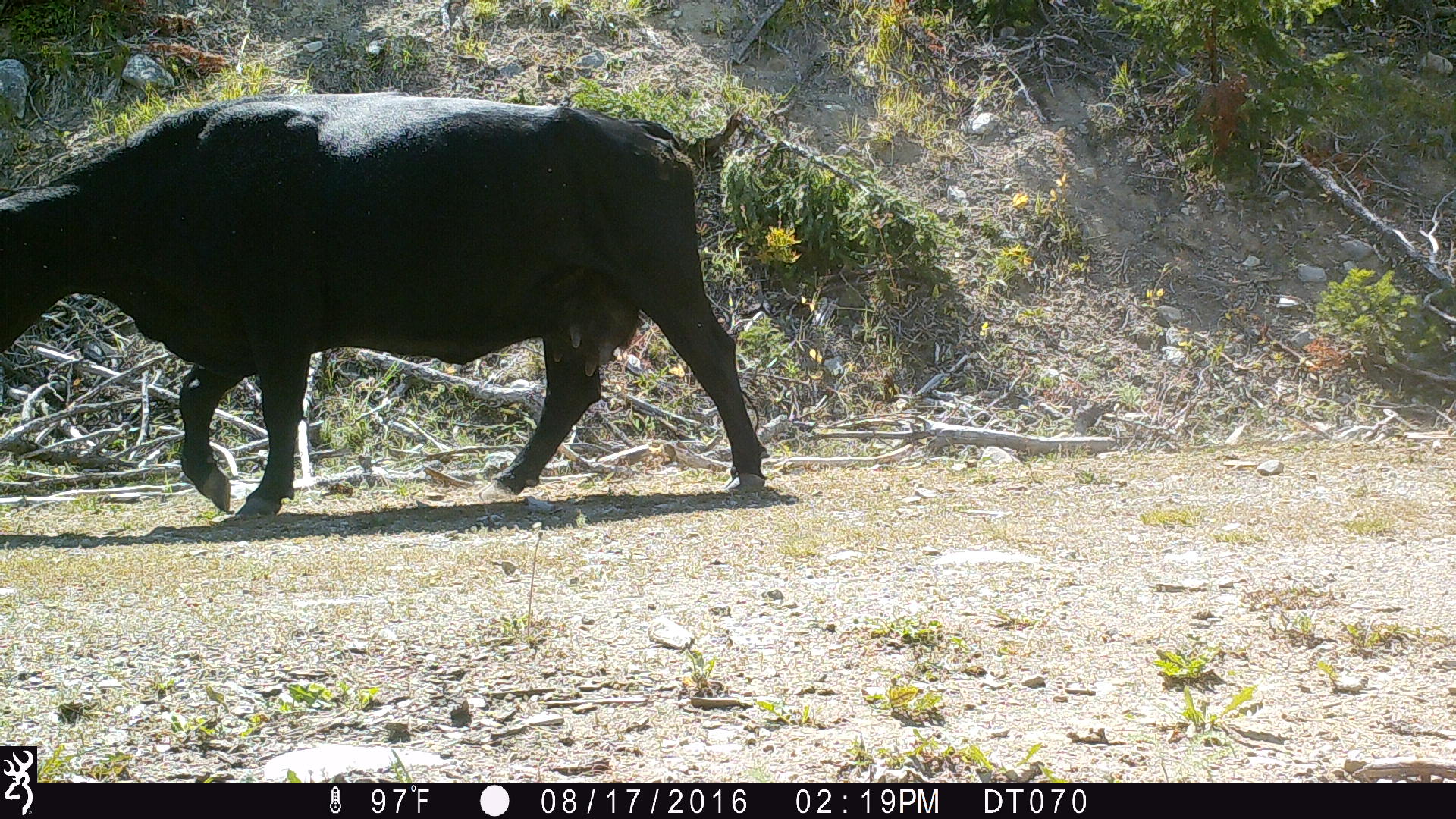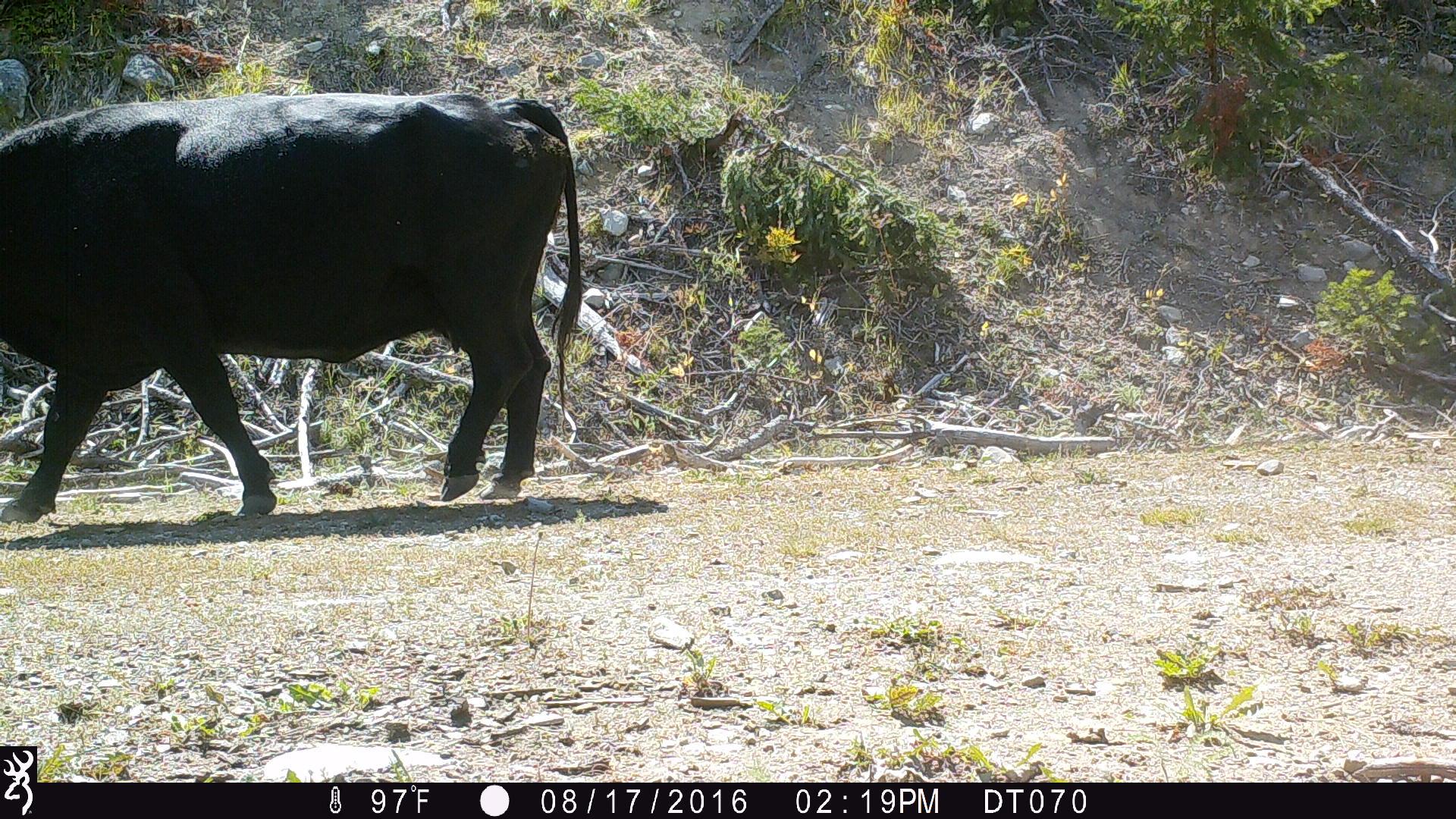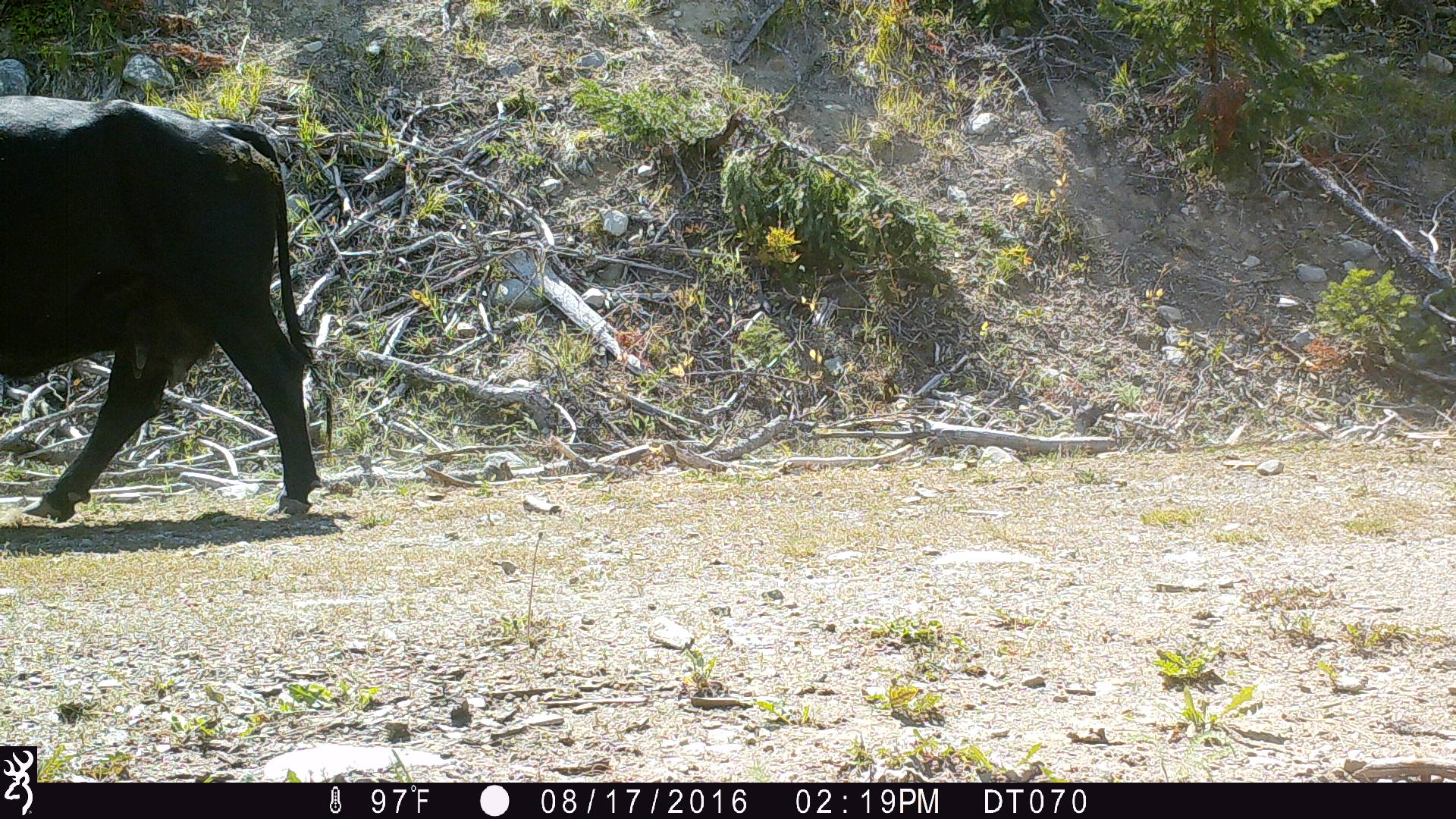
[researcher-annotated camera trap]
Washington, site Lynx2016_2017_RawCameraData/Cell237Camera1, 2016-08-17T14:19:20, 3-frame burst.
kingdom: Animalia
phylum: Chordata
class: Mammalia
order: Artiodactyla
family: Bovidae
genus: Bos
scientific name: Bos taurus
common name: domestic cattle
Domestic cattle (Bos taurus). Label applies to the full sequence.